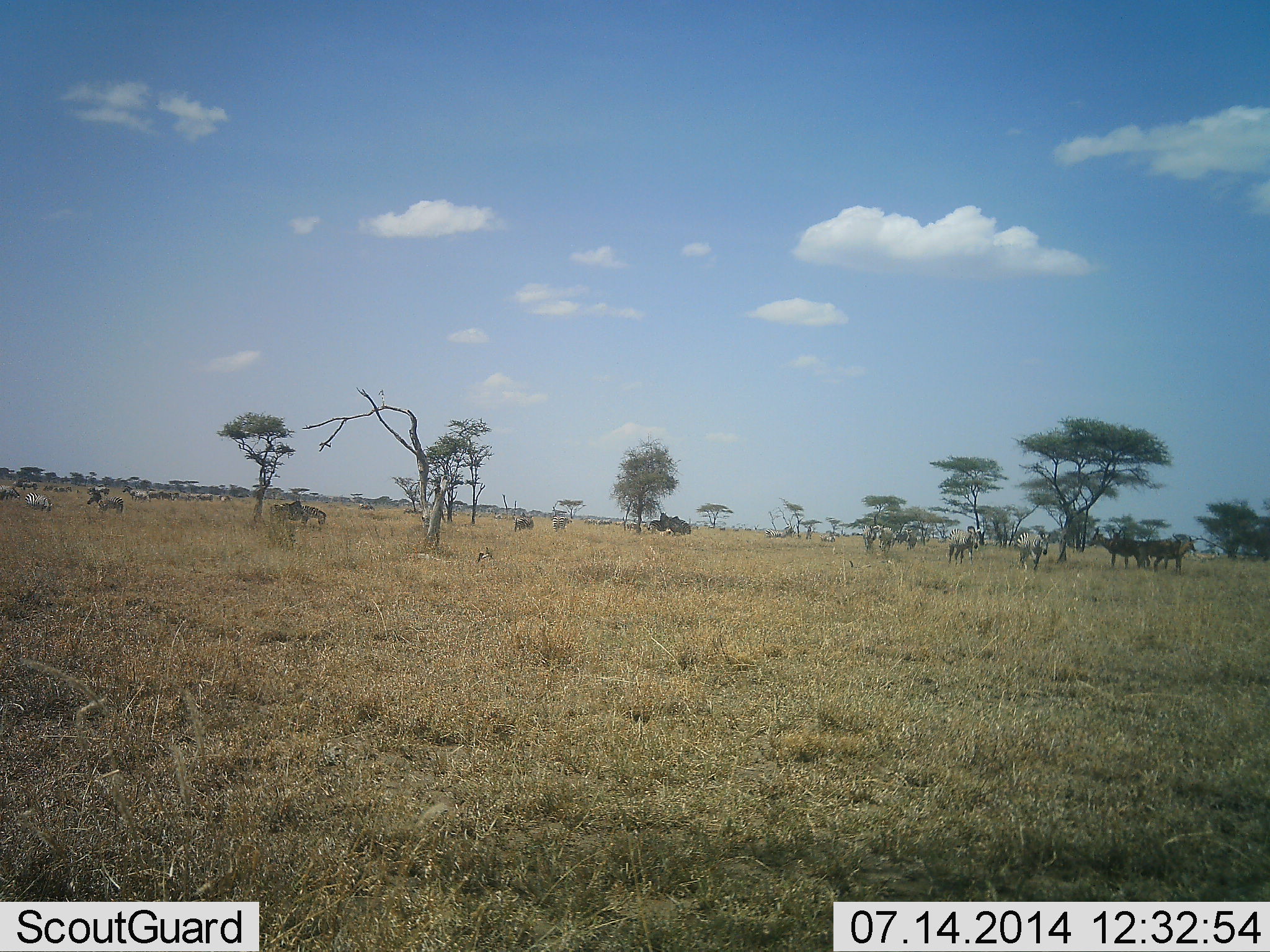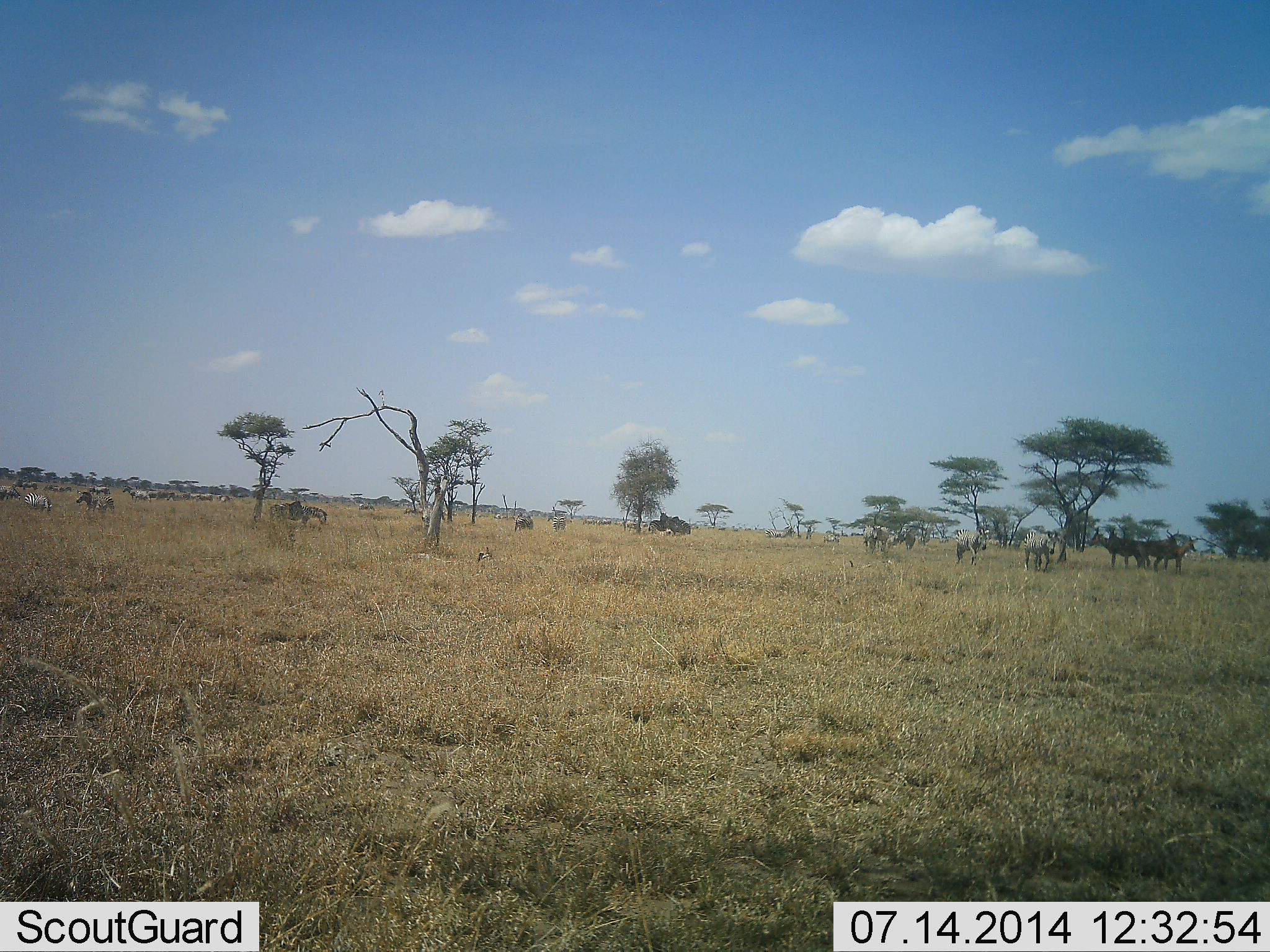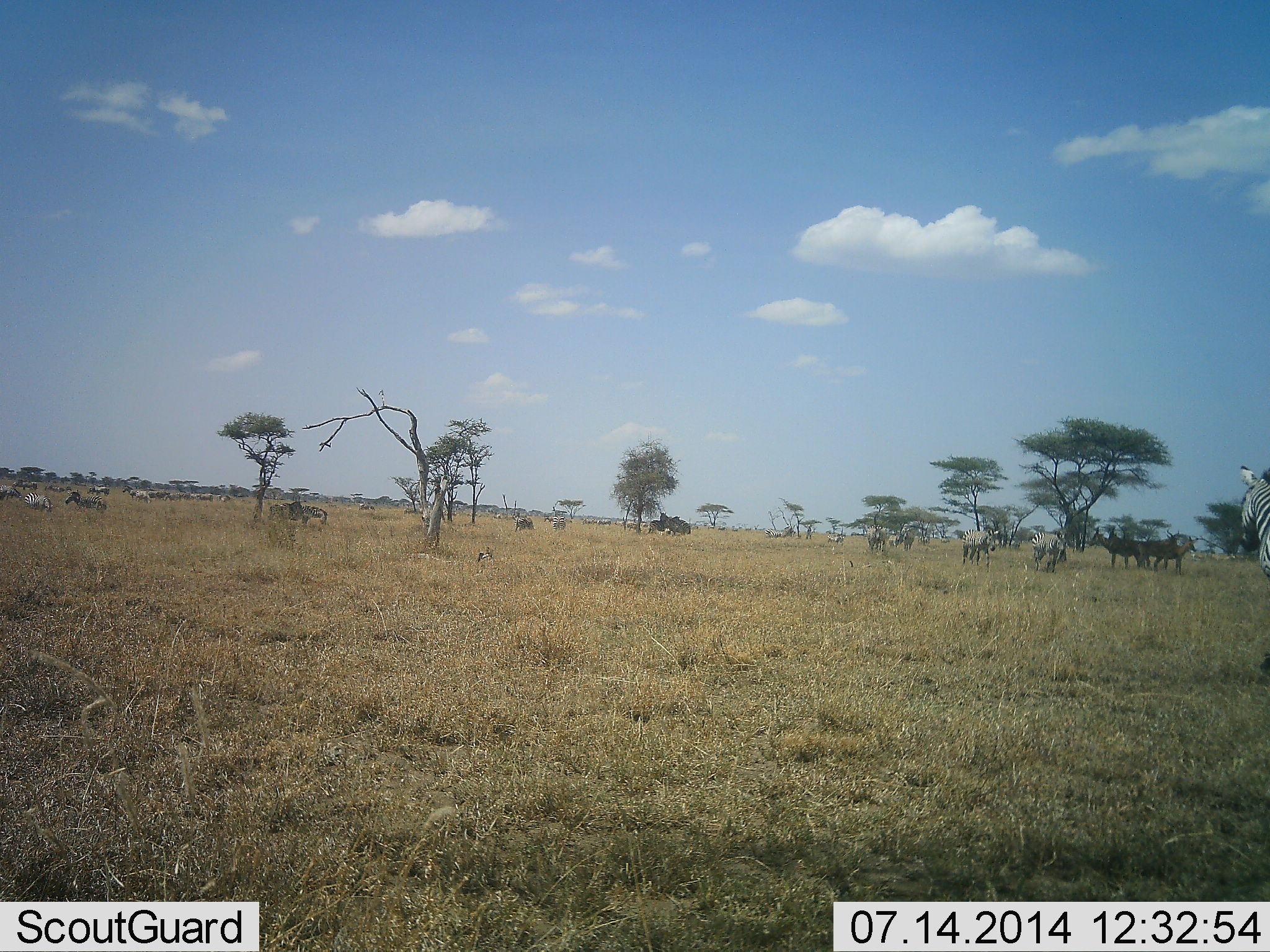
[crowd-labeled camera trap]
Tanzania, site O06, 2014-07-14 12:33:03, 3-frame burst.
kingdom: Animalia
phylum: Chordata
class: Mammalia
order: Perissodactyla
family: Equidae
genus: Equus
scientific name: Equus quagga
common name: plains zebra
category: zebra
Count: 11-50.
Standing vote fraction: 77%.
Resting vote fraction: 8%.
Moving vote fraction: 69%.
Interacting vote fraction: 0%.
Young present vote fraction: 0%.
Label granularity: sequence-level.